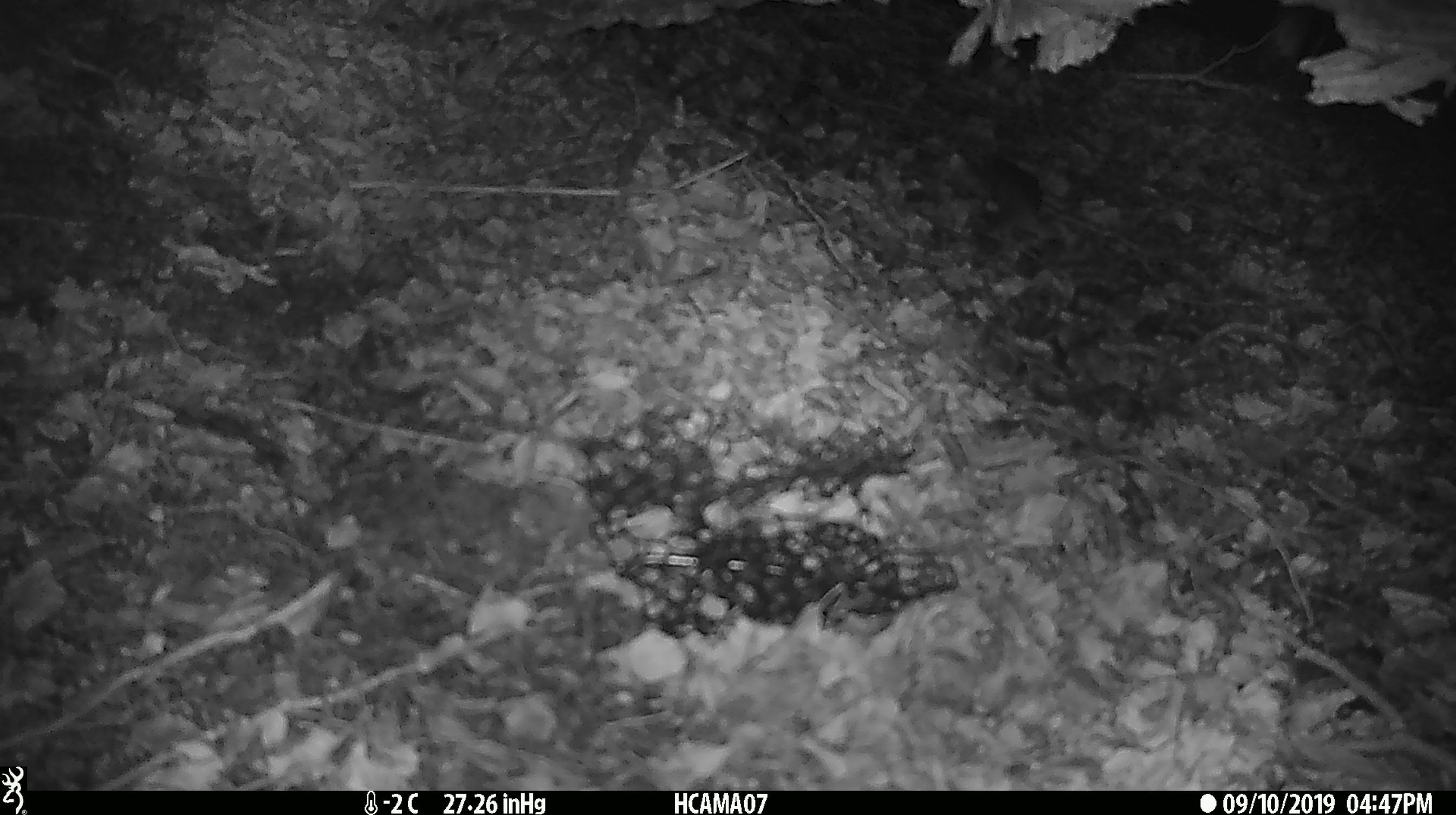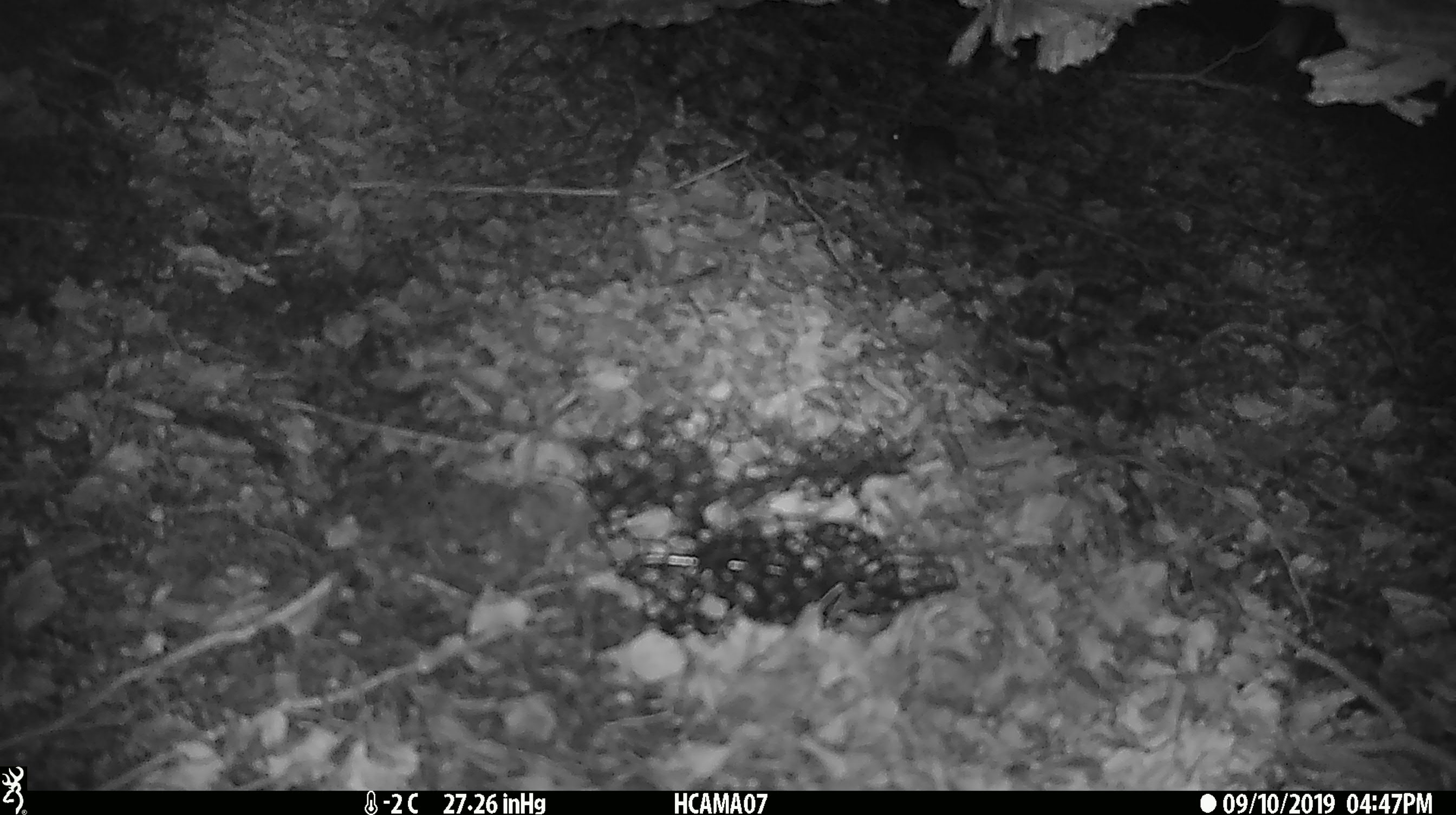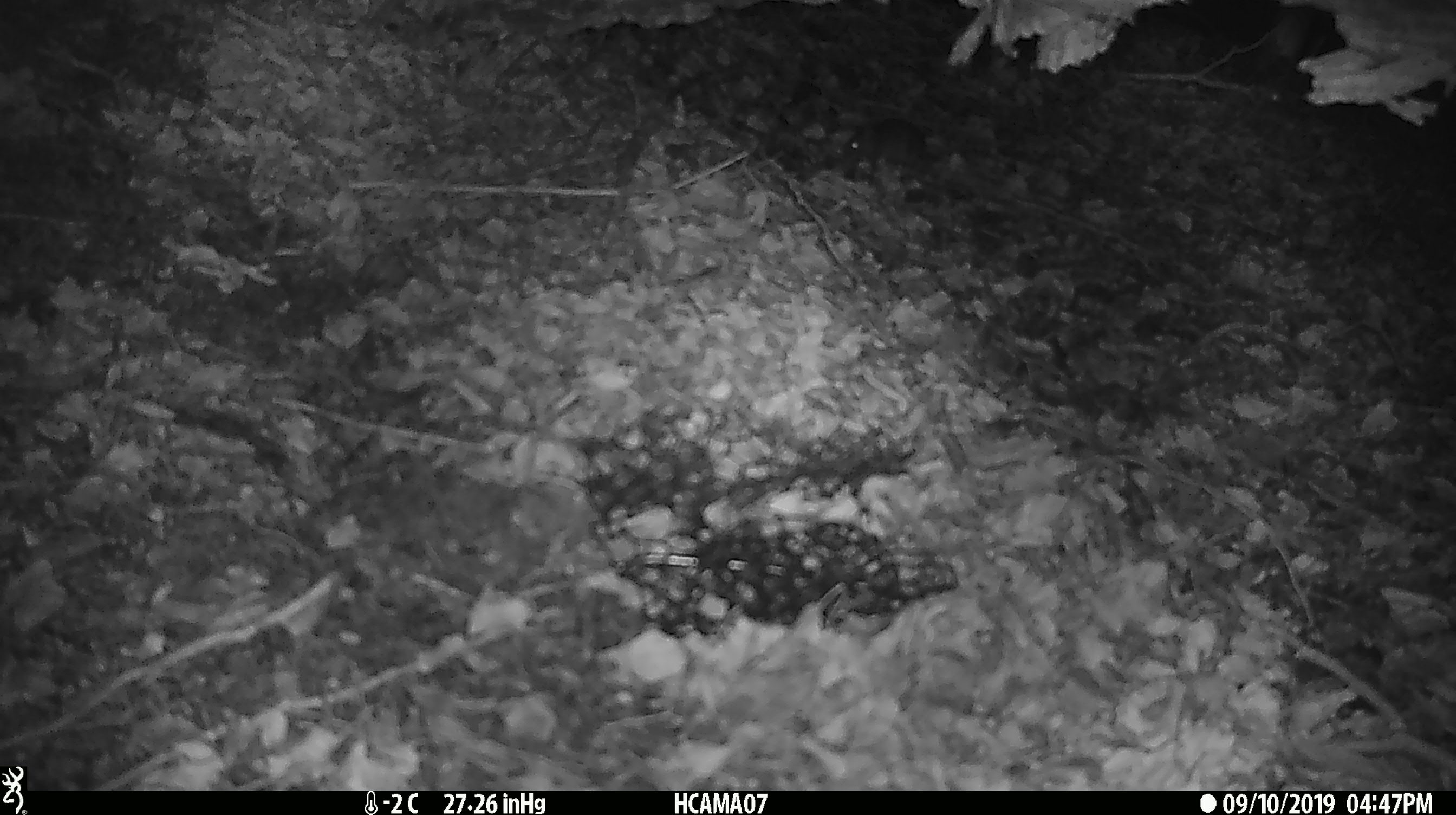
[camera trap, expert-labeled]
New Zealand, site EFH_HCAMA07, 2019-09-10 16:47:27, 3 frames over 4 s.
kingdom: Animalia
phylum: Chordata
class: Mammalia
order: Rodentia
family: Muridae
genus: Mus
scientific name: Mus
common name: mouse